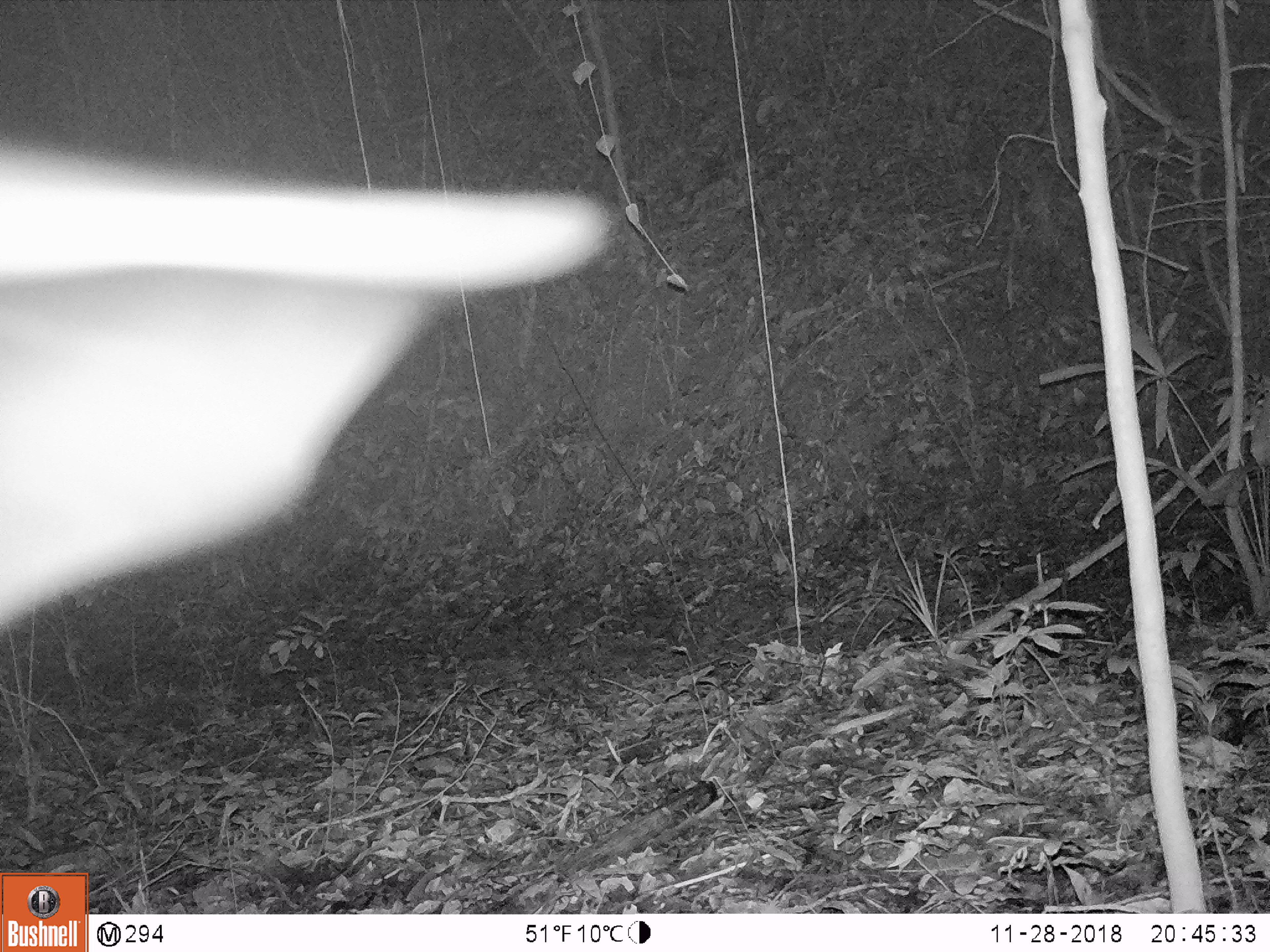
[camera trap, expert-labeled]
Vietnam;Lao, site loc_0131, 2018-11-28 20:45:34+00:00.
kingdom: Animalia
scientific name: Animalia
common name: animal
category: unidentified animal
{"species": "unidentified animal (animal) (Animalia)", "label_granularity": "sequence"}